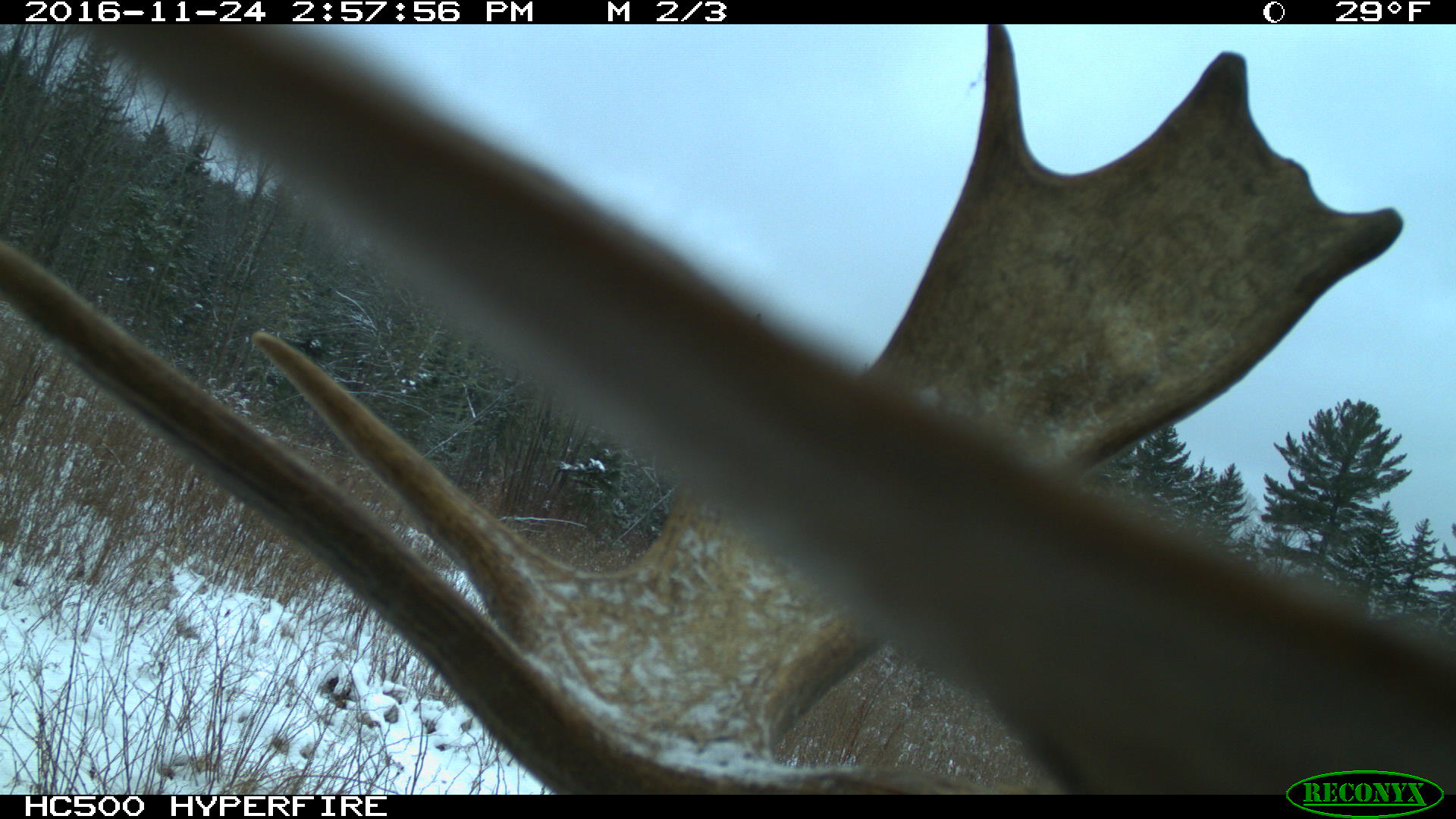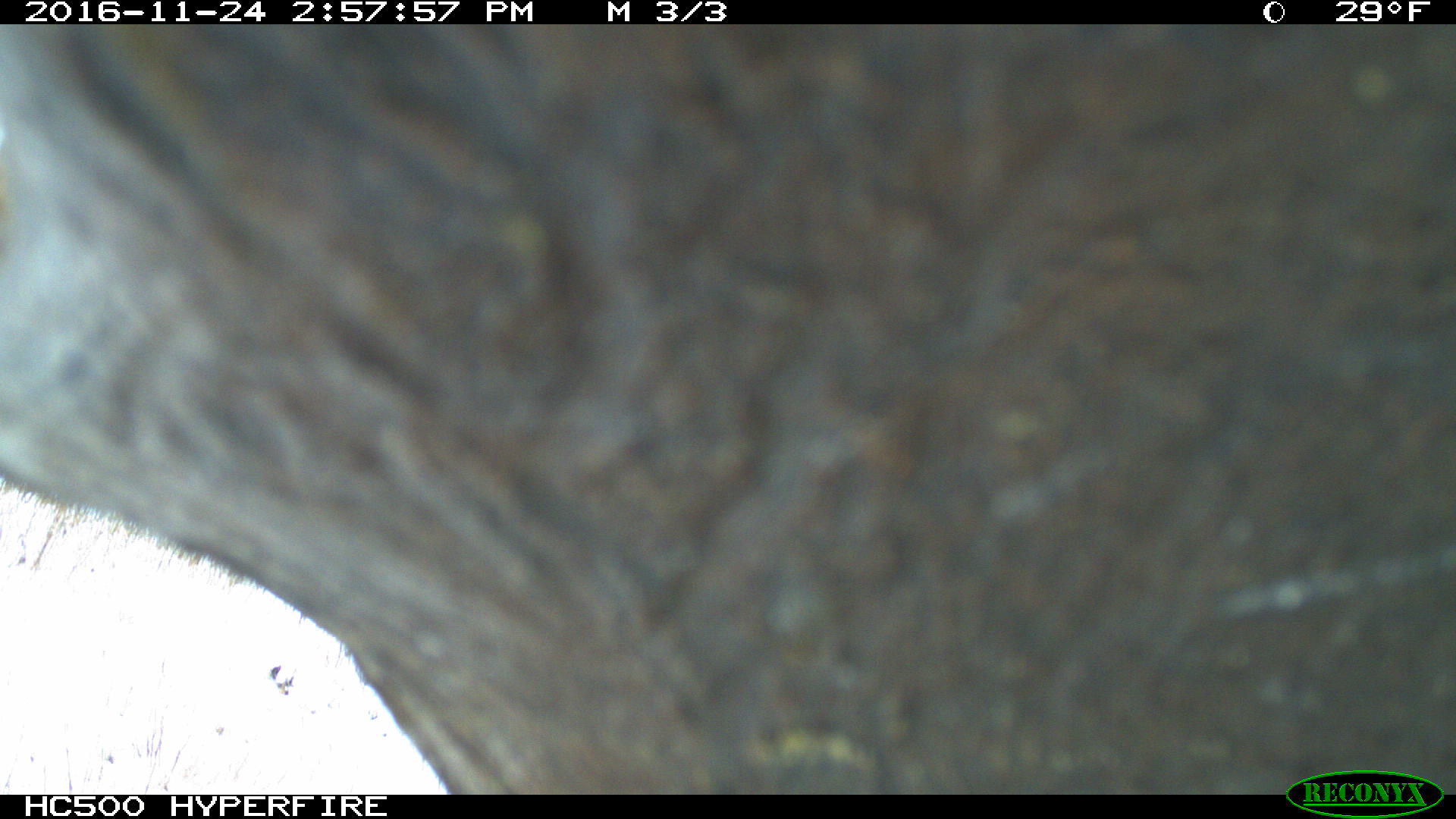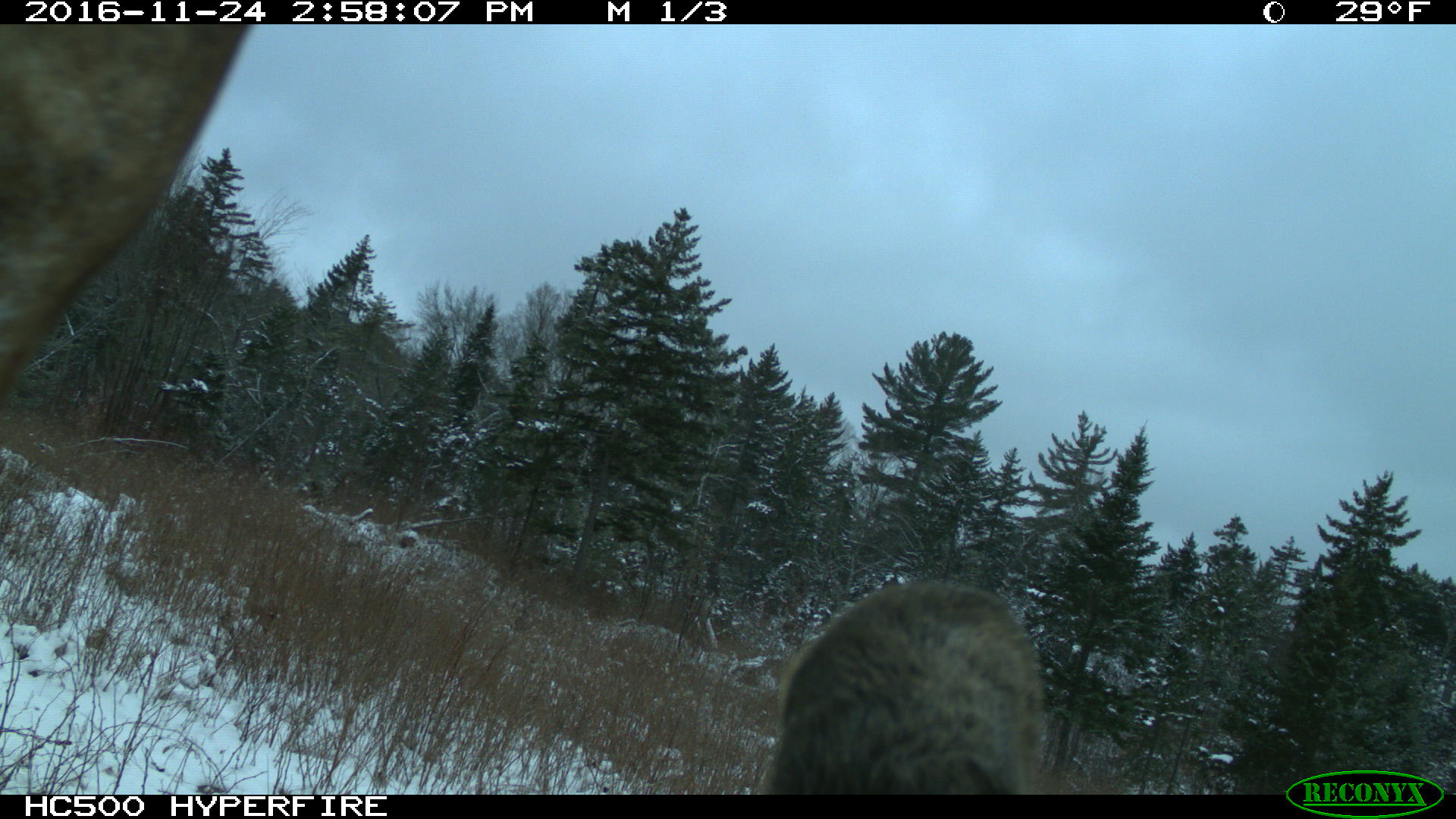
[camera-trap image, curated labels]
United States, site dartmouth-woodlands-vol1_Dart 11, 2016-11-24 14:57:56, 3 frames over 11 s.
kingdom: Animalia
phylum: Chordata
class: Mammalia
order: Artiodactyla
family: Cervidae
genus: Alces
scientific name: Alces alces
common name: moose